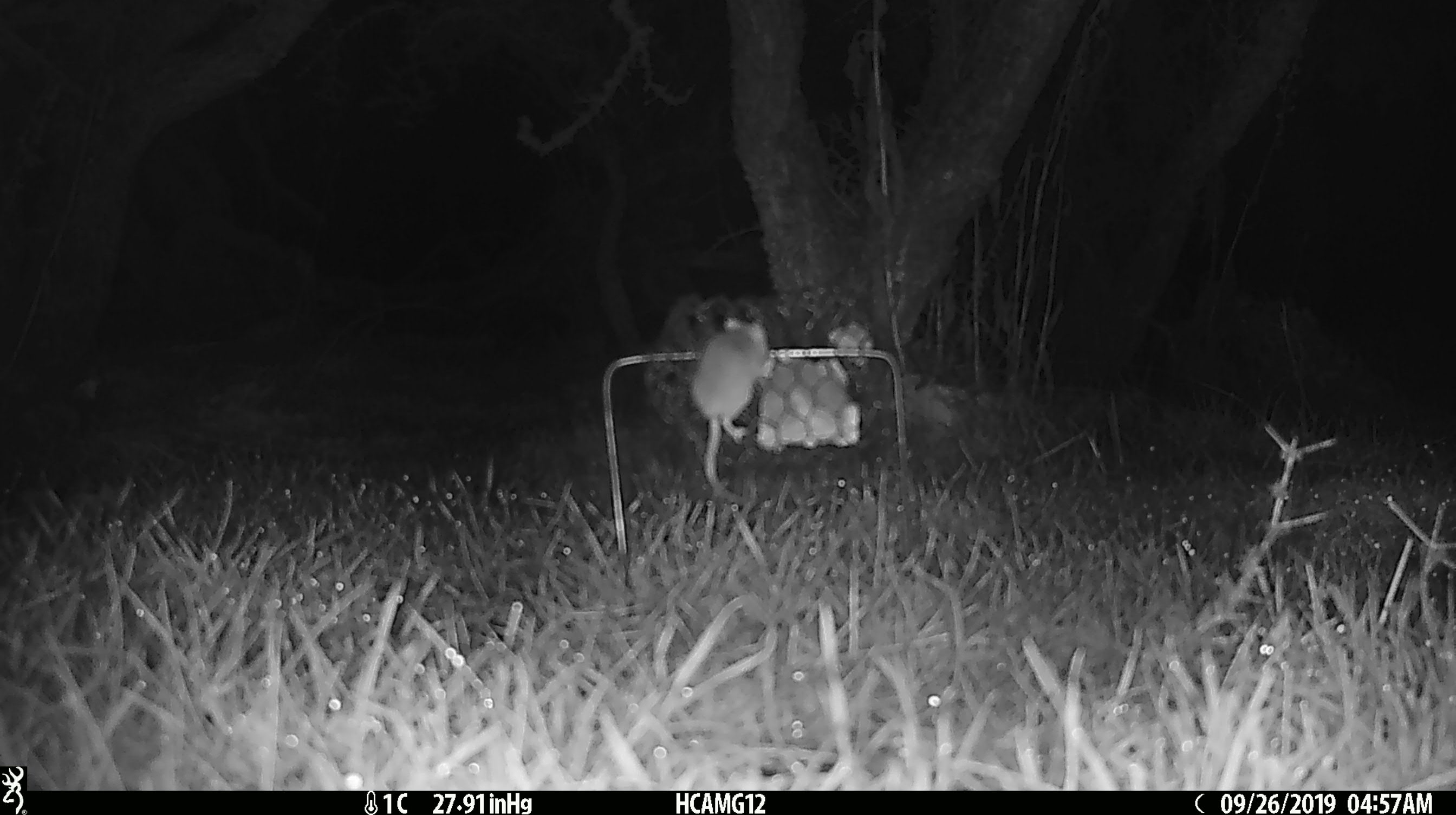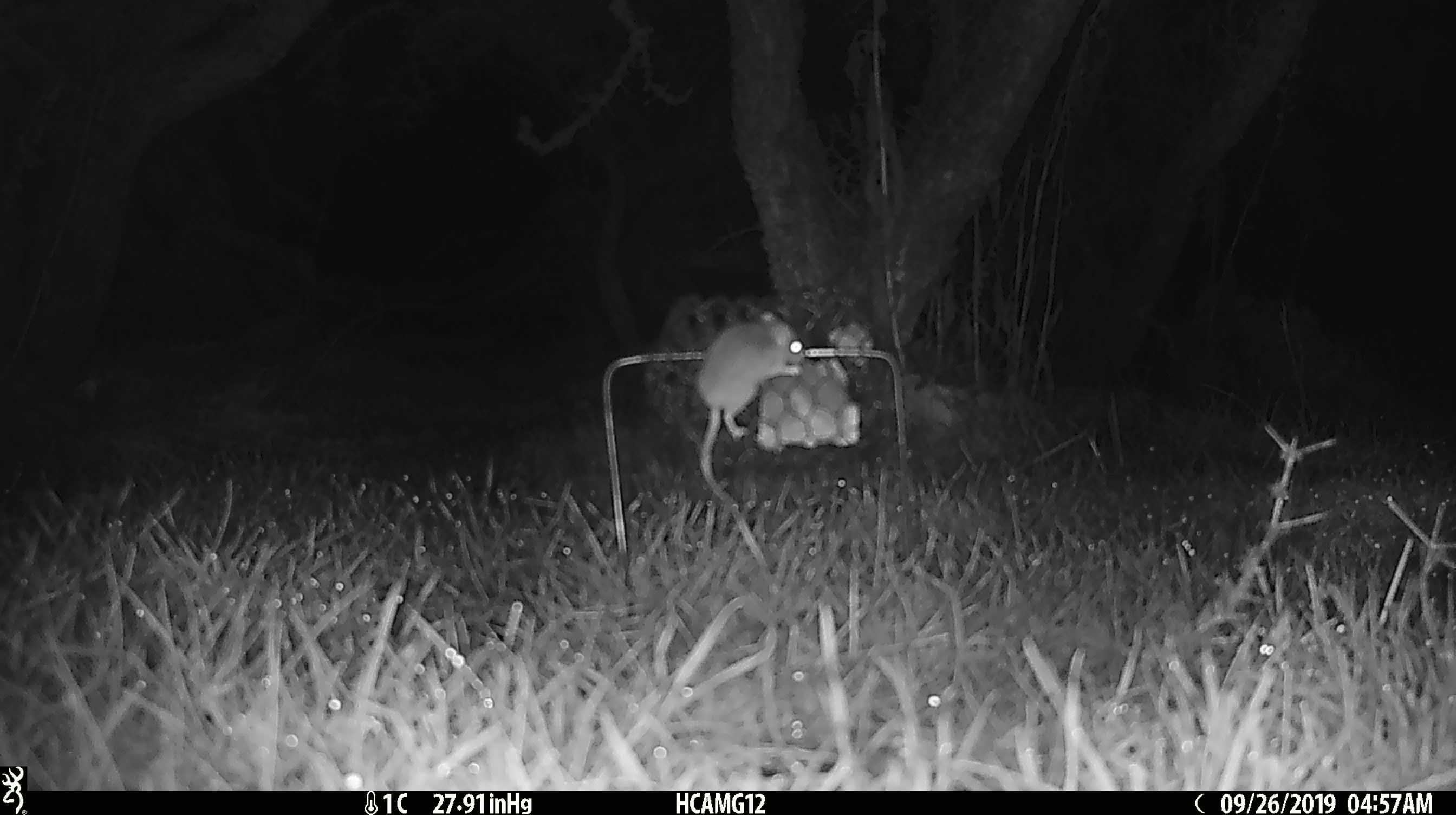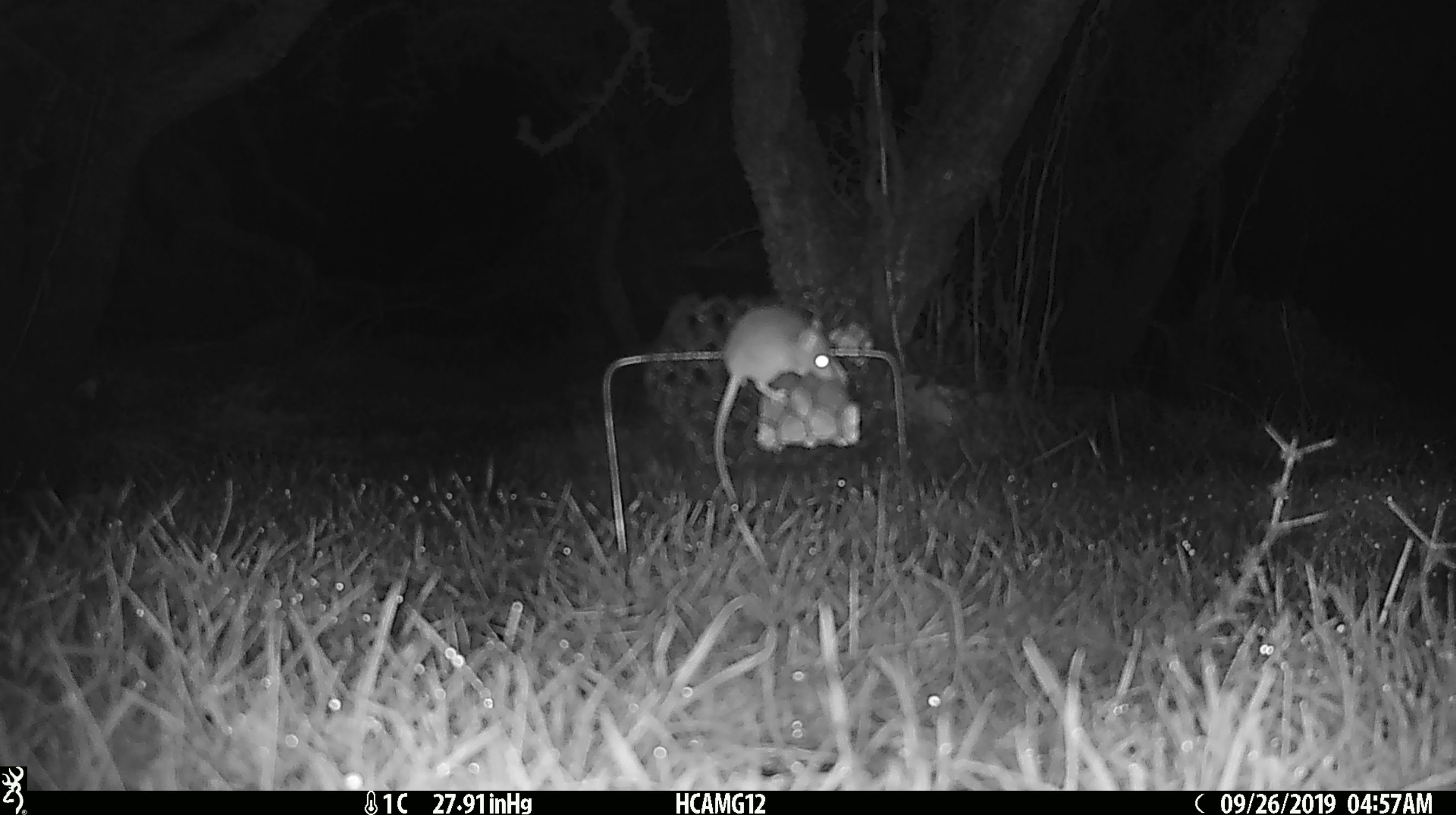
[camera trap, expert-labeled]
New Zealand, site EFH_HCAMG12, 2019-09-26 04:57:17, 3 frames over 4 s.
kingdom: Animalia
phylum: Chordata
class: Mammalia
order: Rodentia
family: Muridae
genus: Mus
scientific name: Mus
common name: mouse